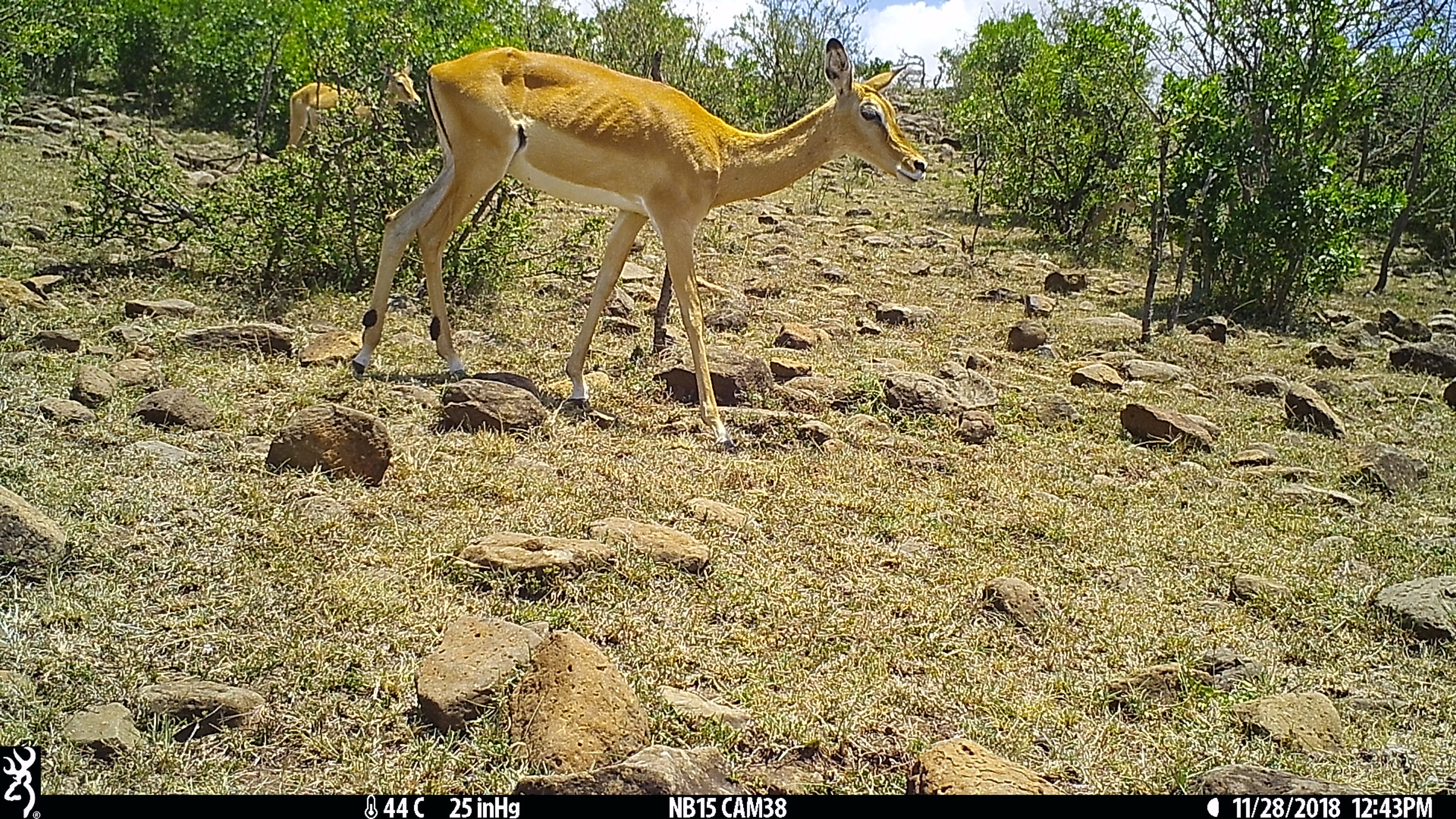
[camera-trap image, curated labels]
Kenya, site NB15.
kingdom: Animalia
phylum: Chordata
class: Mammalia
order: Artiodactyla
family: Bovidae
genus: Aepyceros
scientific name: Aepyceros melampus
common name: impala